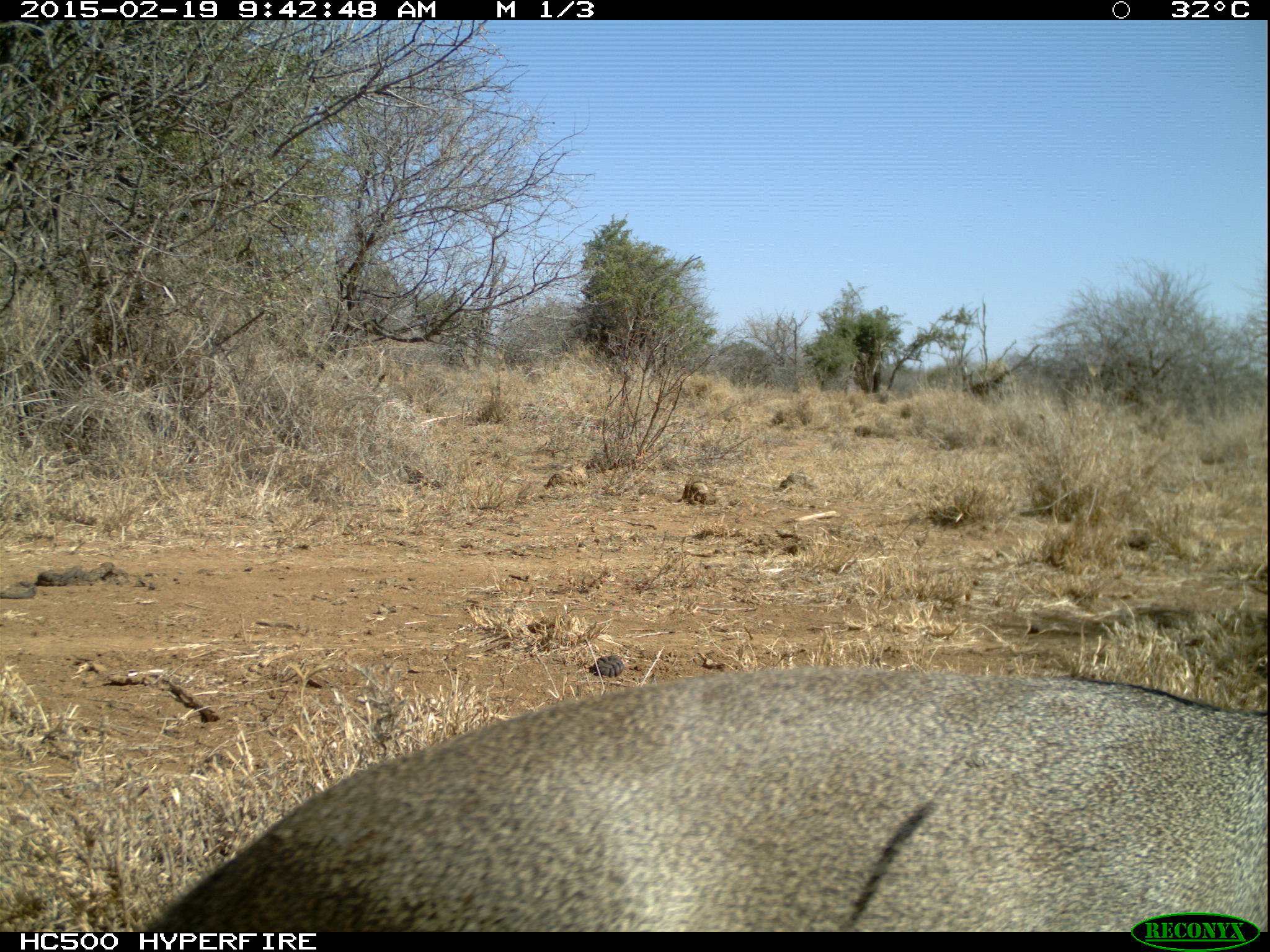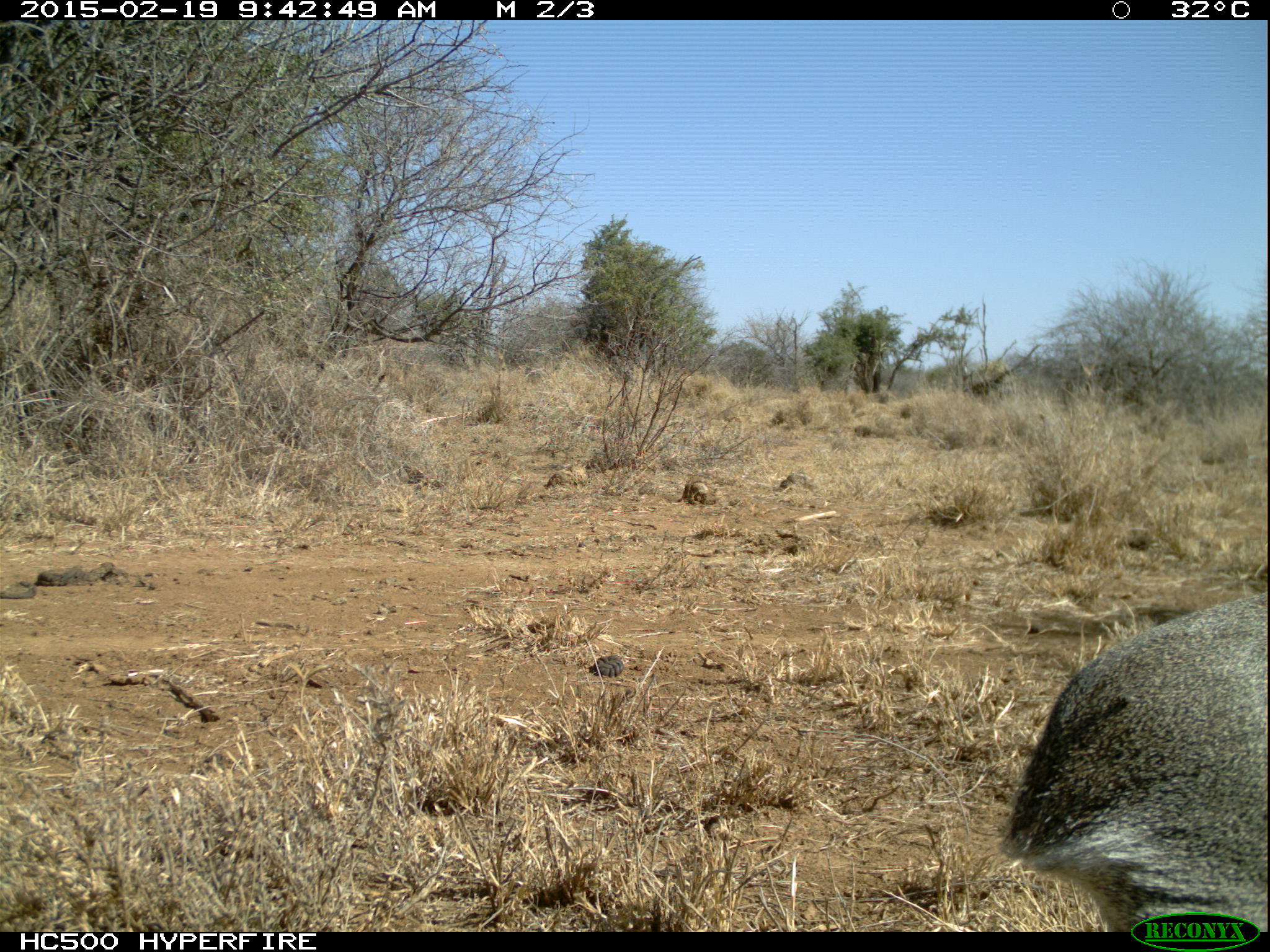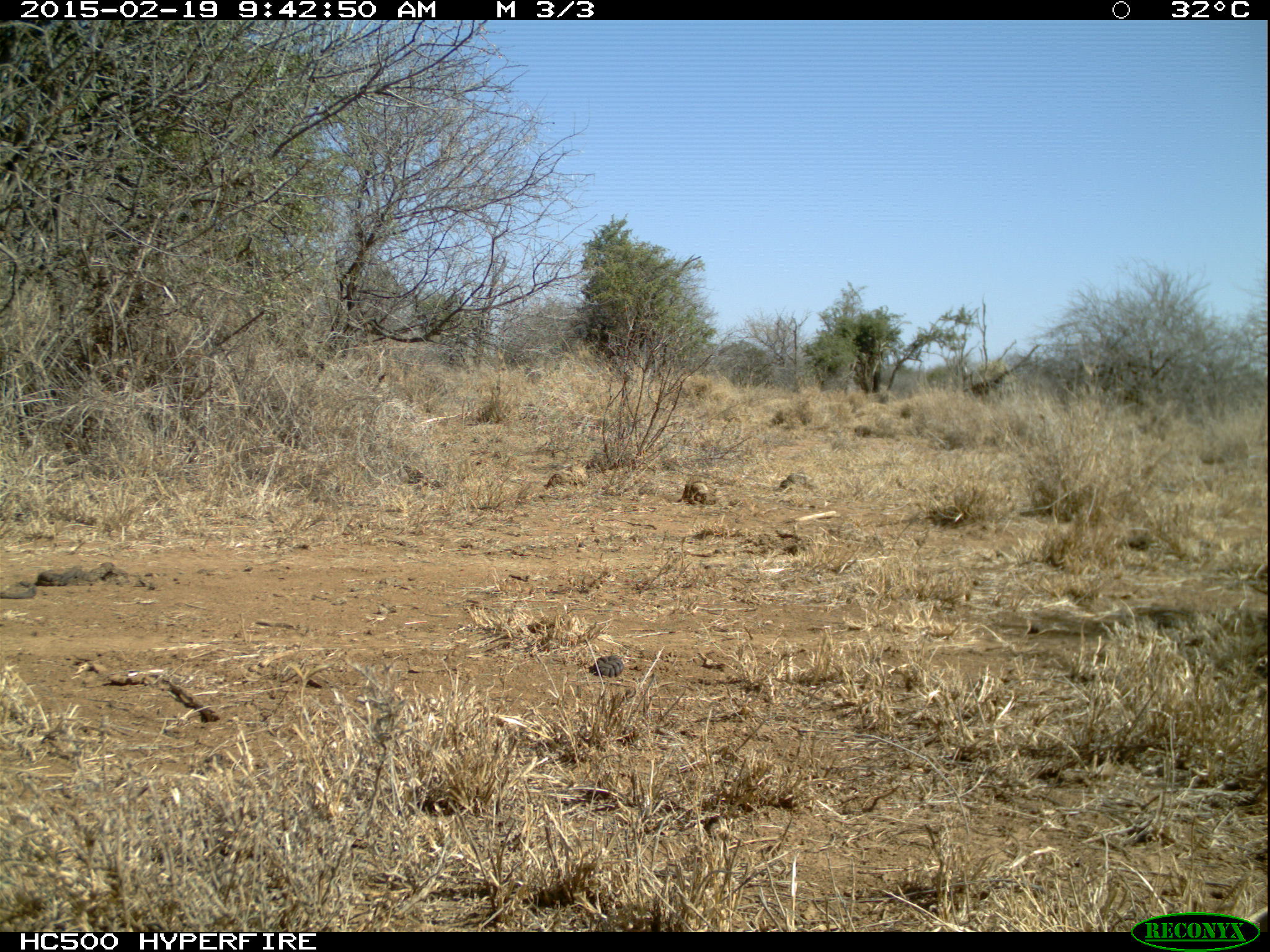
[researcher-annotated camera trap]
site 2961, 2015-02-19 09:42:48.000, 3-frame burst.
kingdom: Animalia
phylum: Chordata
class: Mammalia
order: Artiodactyla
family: Bovidae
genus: Madoqua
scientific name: Madoqua guentheri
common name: günther's dik-dik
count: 1